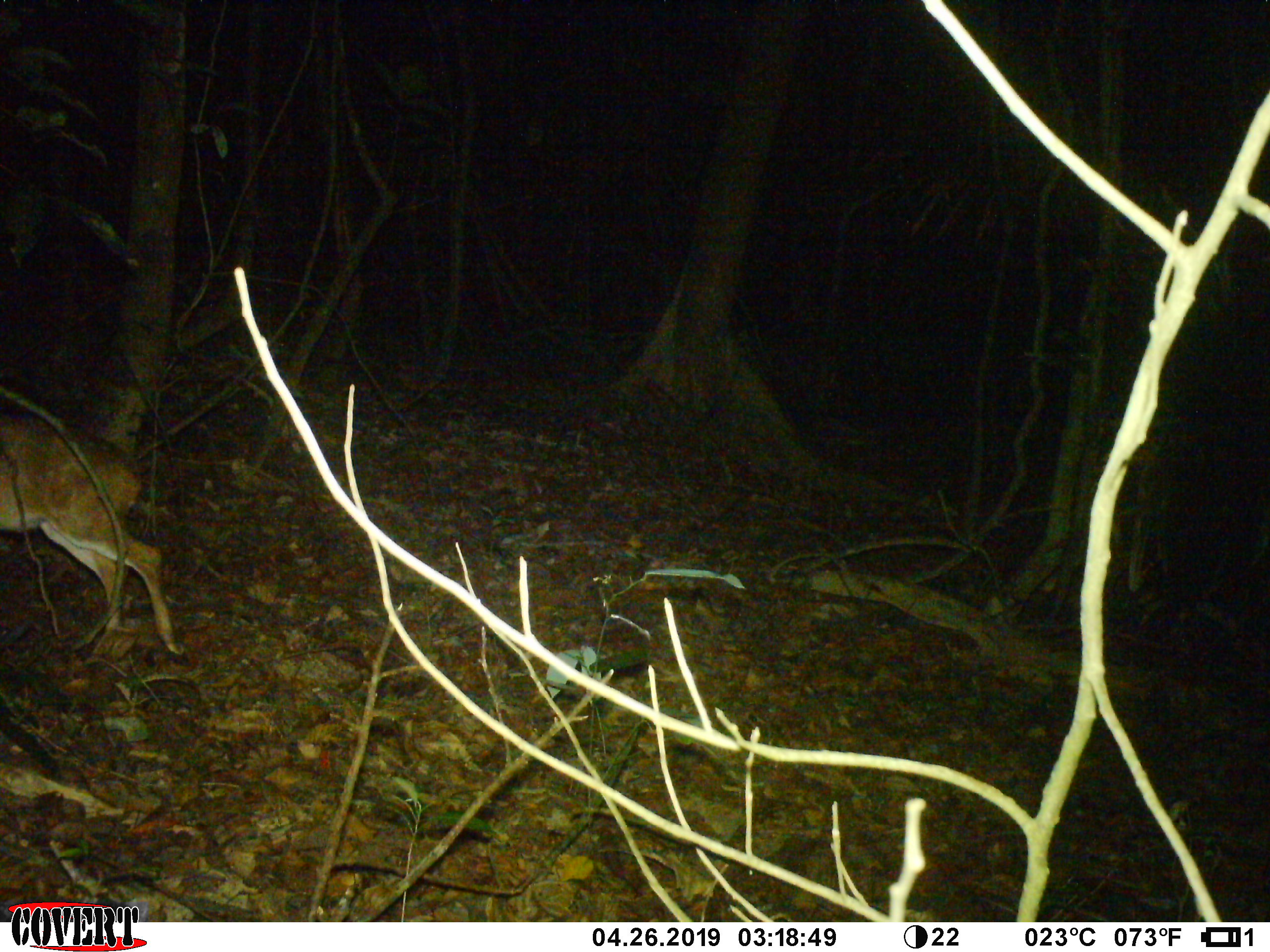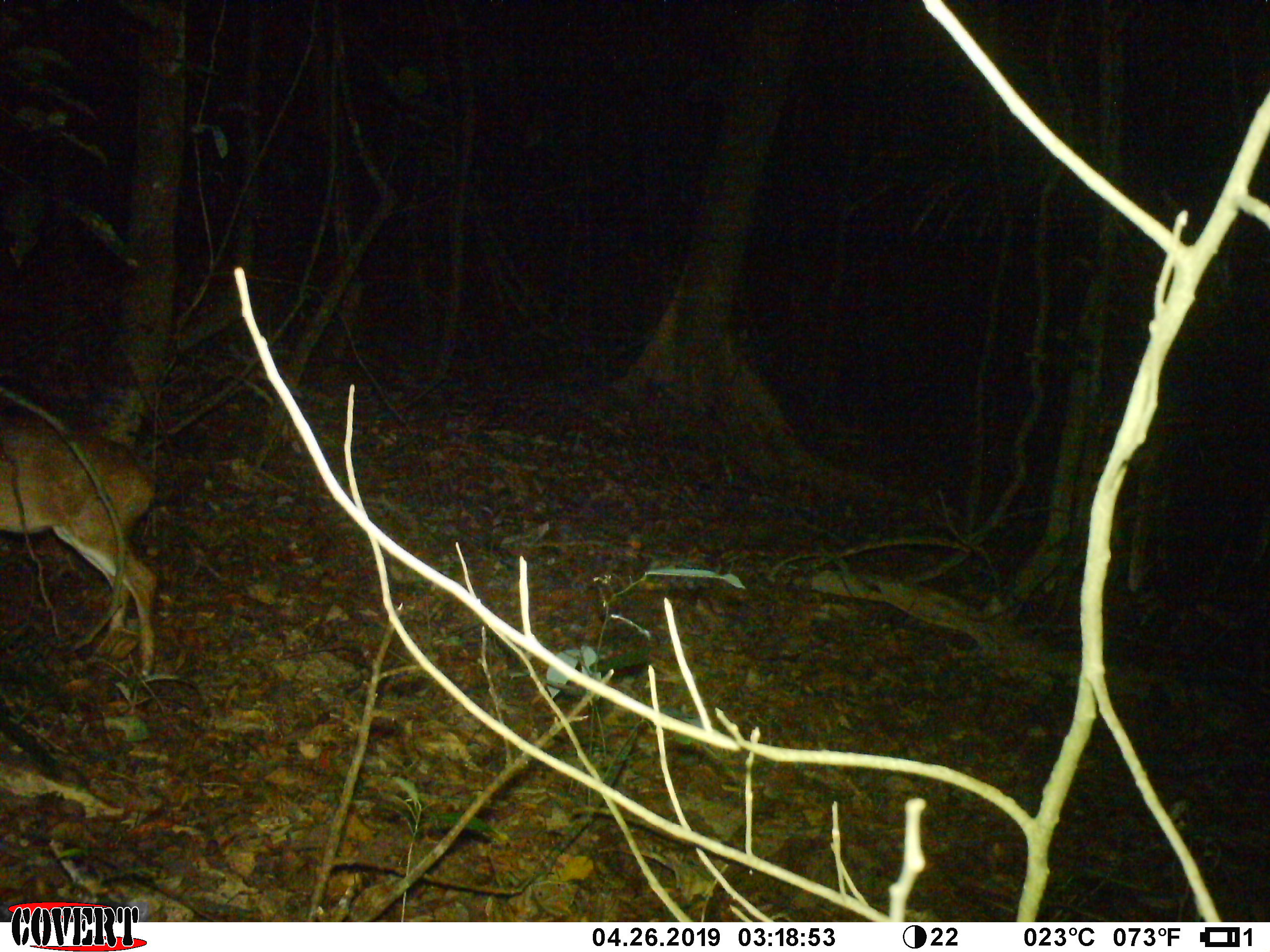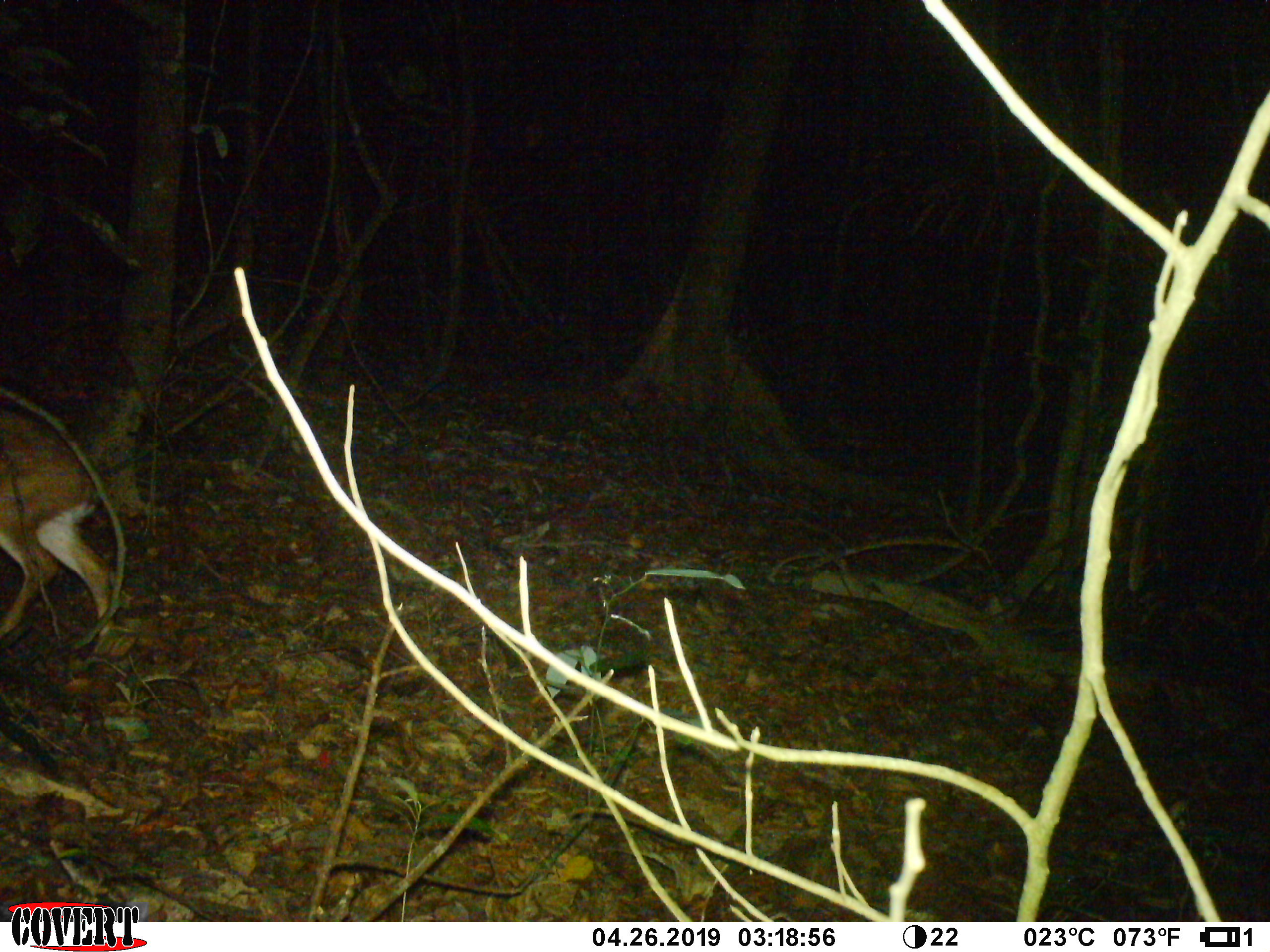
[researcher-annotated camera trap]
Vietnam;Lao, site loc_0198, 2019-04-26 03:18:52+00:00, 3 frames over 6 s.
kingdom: Animalia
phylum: Chordata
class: Mammalia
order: Artiodactyla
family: Cervidae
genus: Muntiacus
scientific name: Muntiacus vuquangensis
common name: large-antlered muntjac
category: large antlered muntjac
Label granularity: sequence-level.